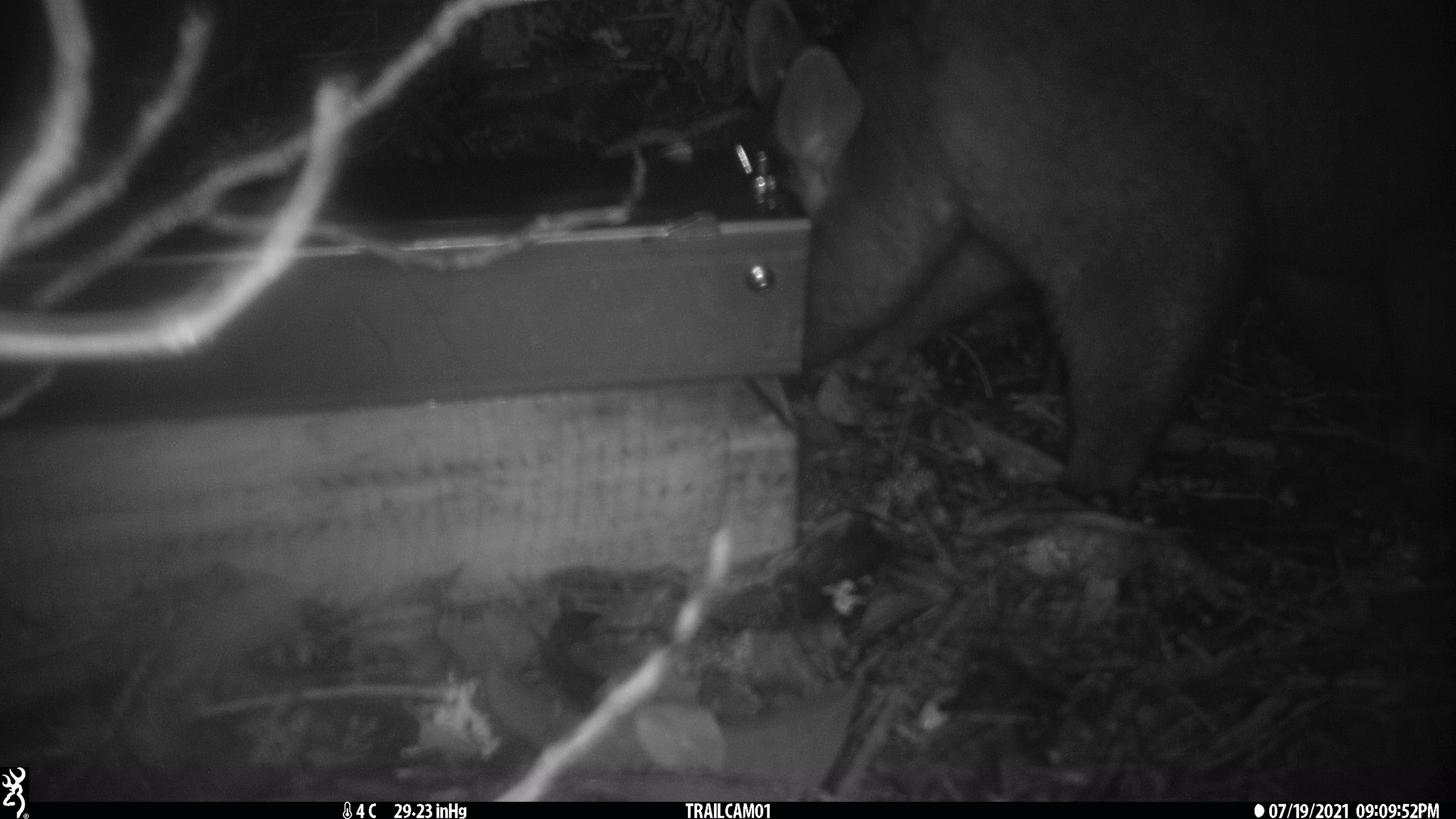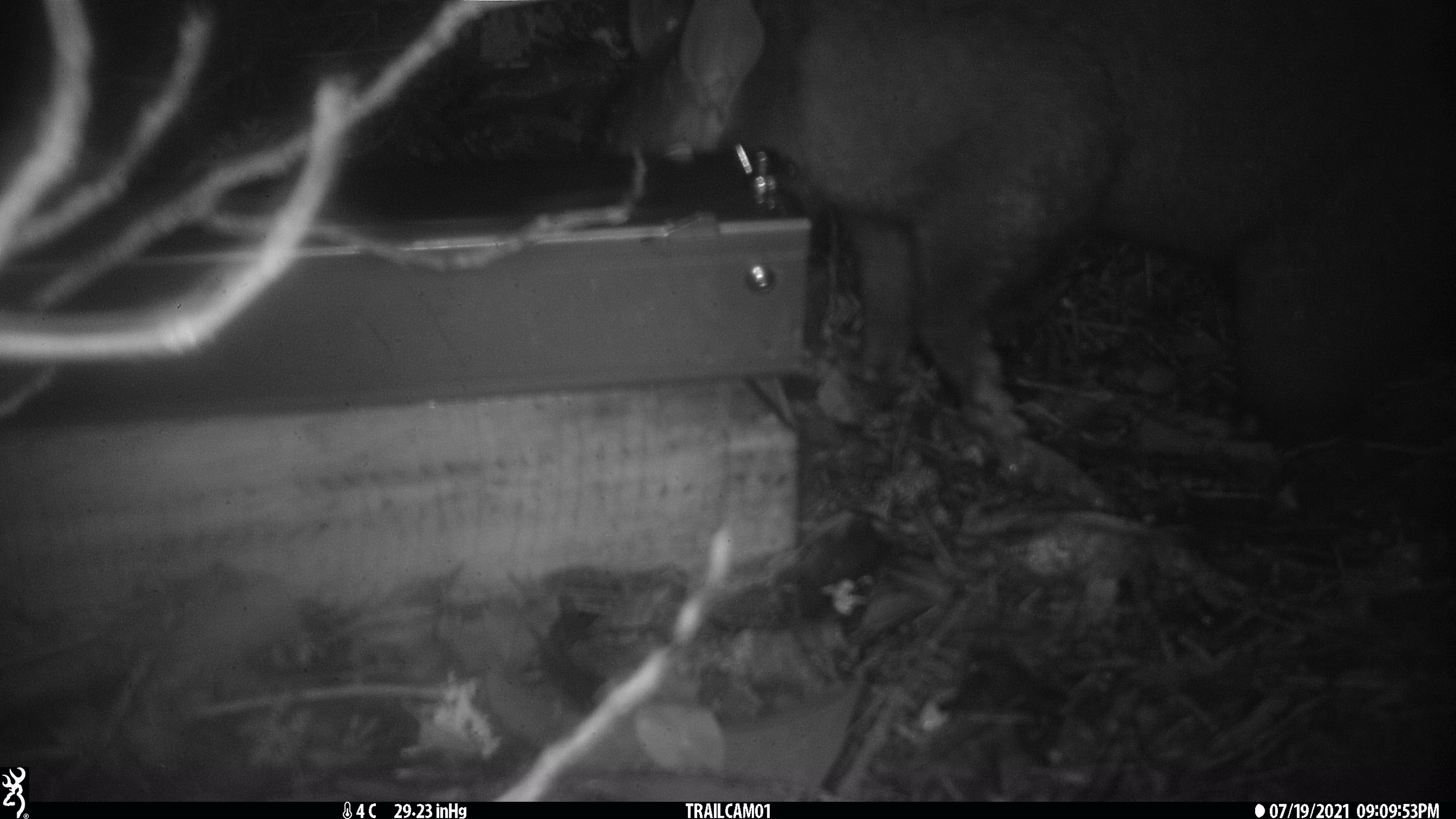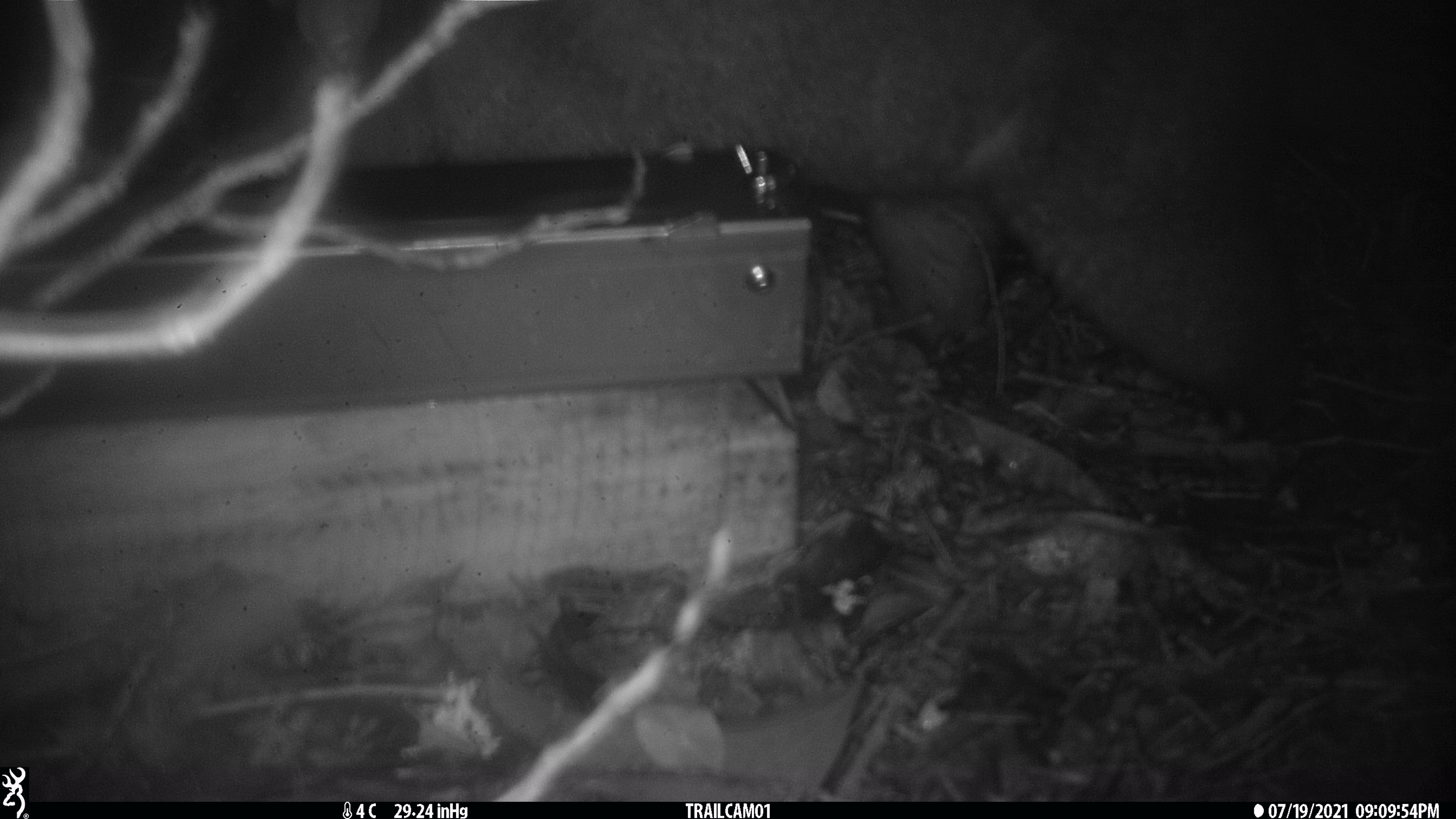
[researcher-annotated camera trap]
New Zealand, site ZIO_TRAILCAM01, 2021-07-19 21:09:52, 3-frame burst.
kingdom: Animalia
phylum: Chordata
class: Mammalia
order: Diprotodontia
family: Phalangeridae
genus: Trichosurus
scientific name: Trichosurus vulpecula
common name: common brushtail possum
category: possum